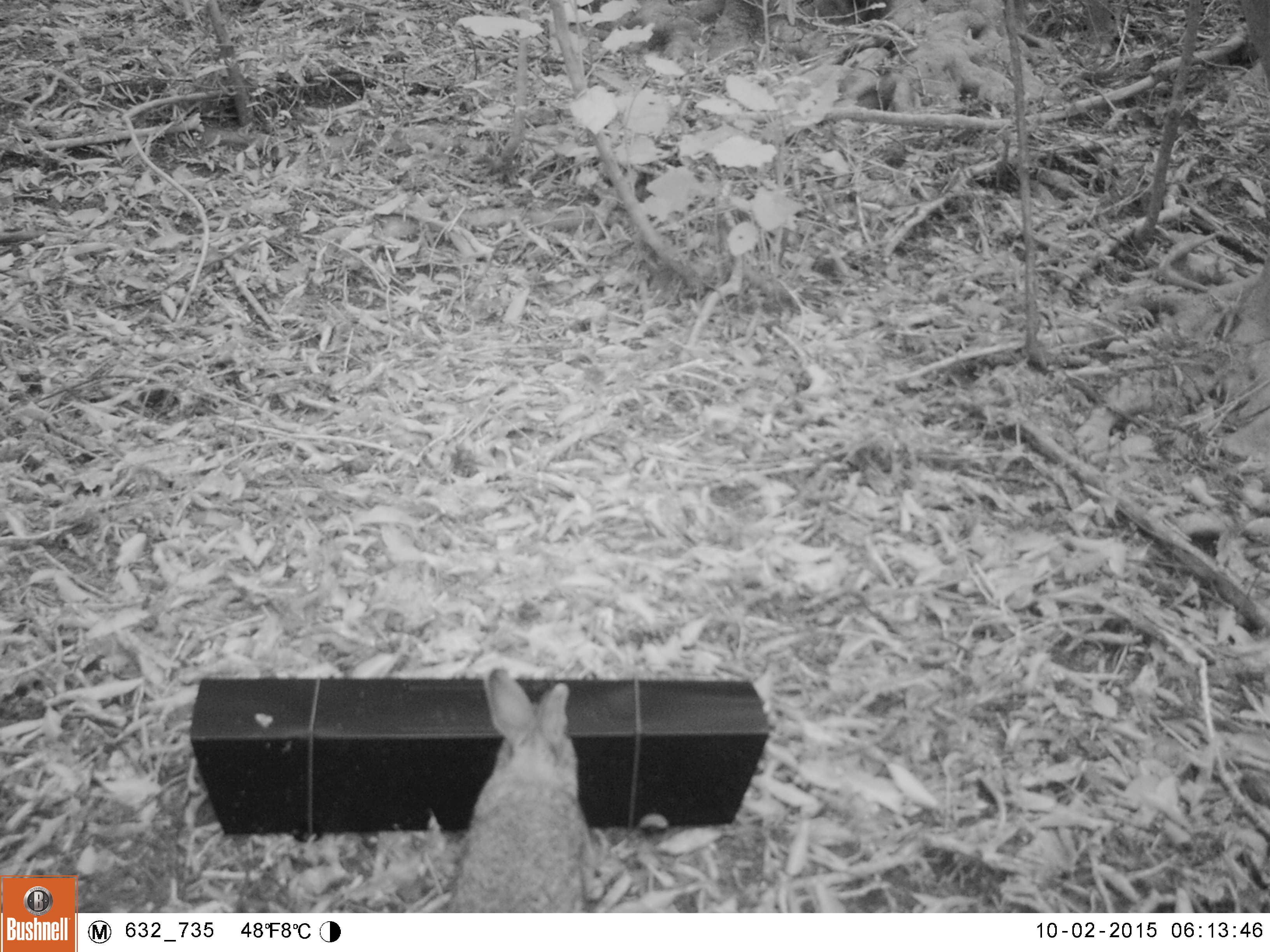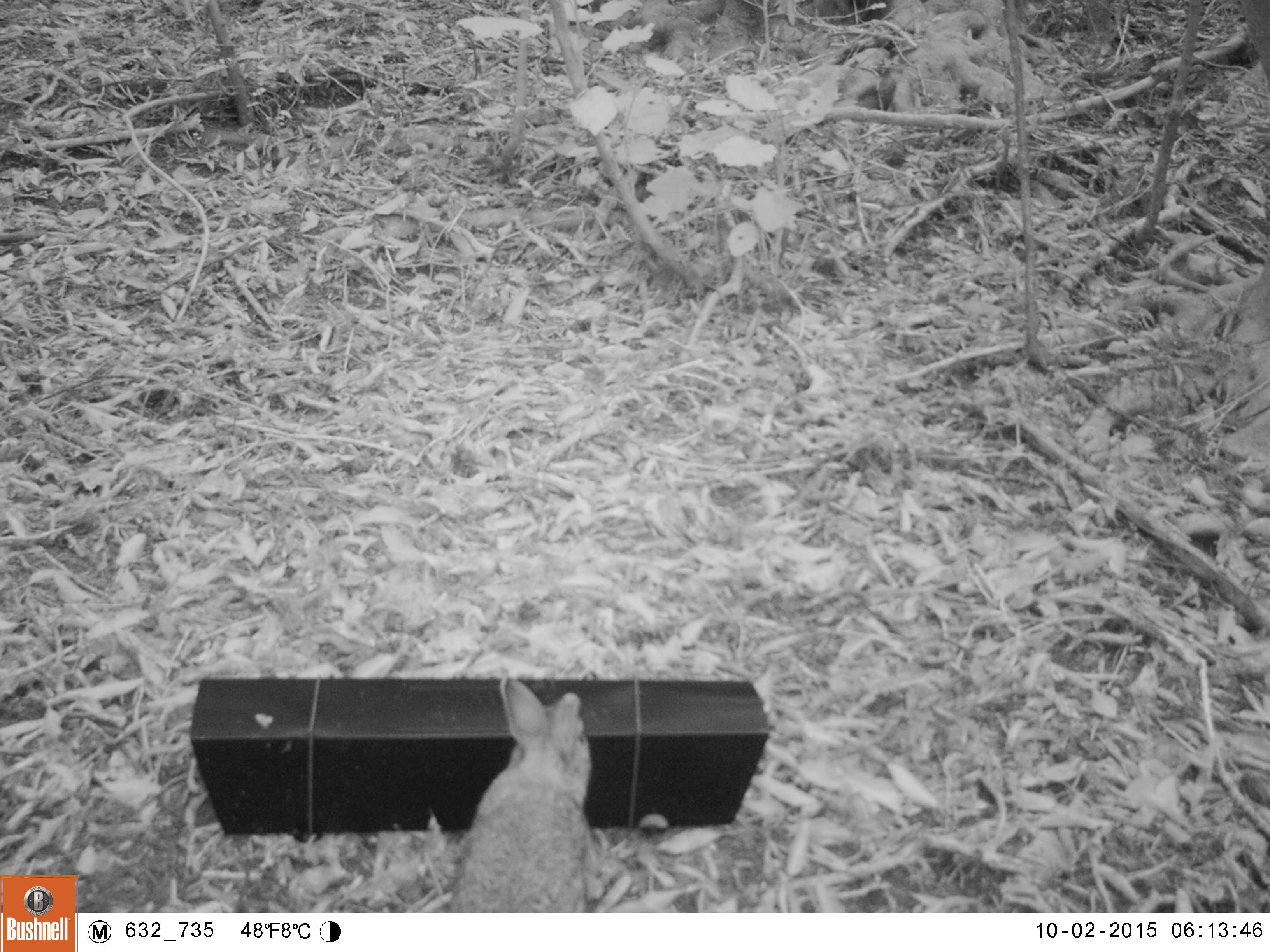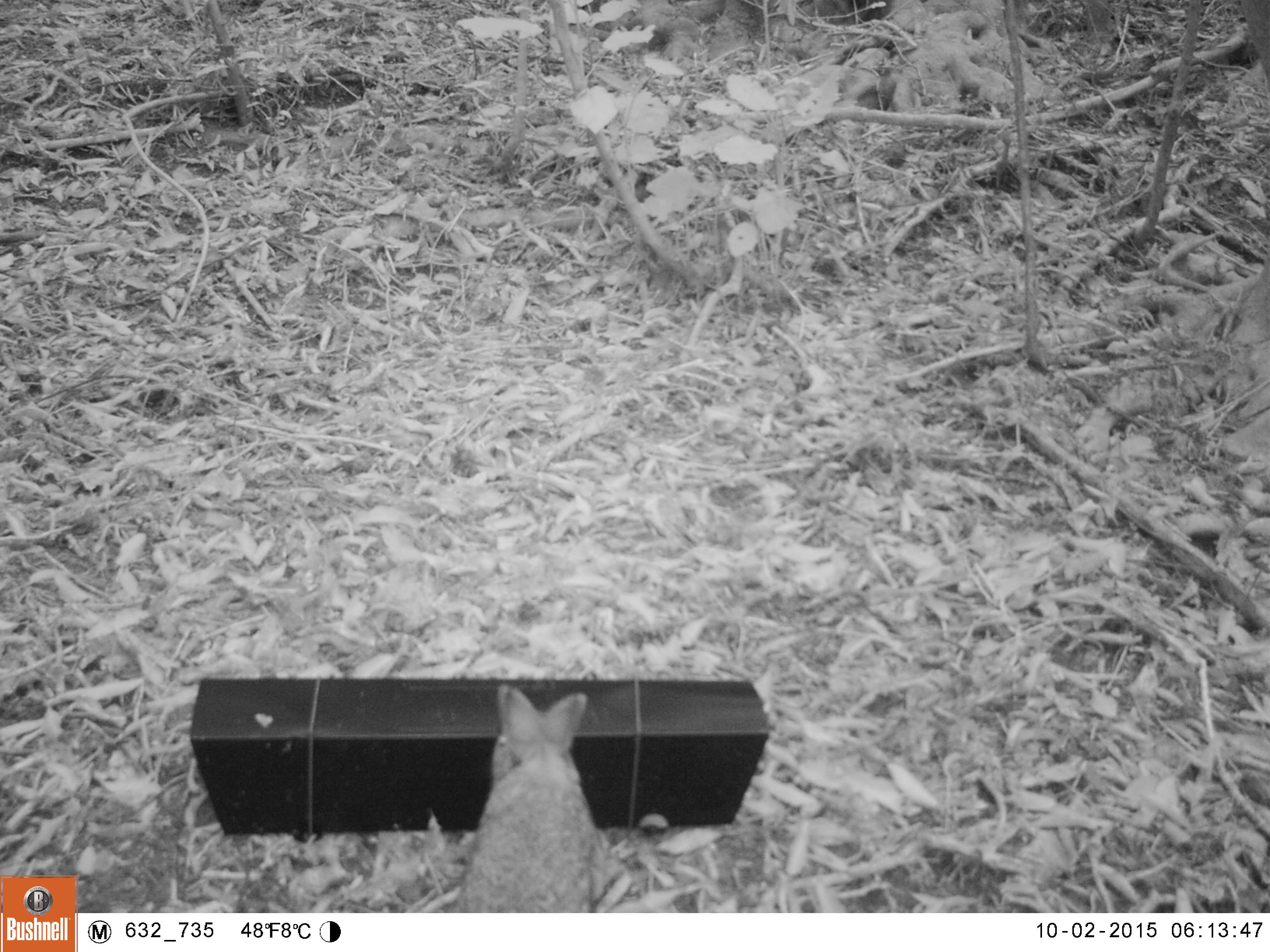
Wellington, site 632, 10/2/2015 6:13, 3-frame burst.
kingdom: Animalia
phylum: Chordata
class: Mammalia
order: Lagomorpha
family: Leporidae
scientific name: Leporidae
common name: rabbit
Rabbit (Leporidae).